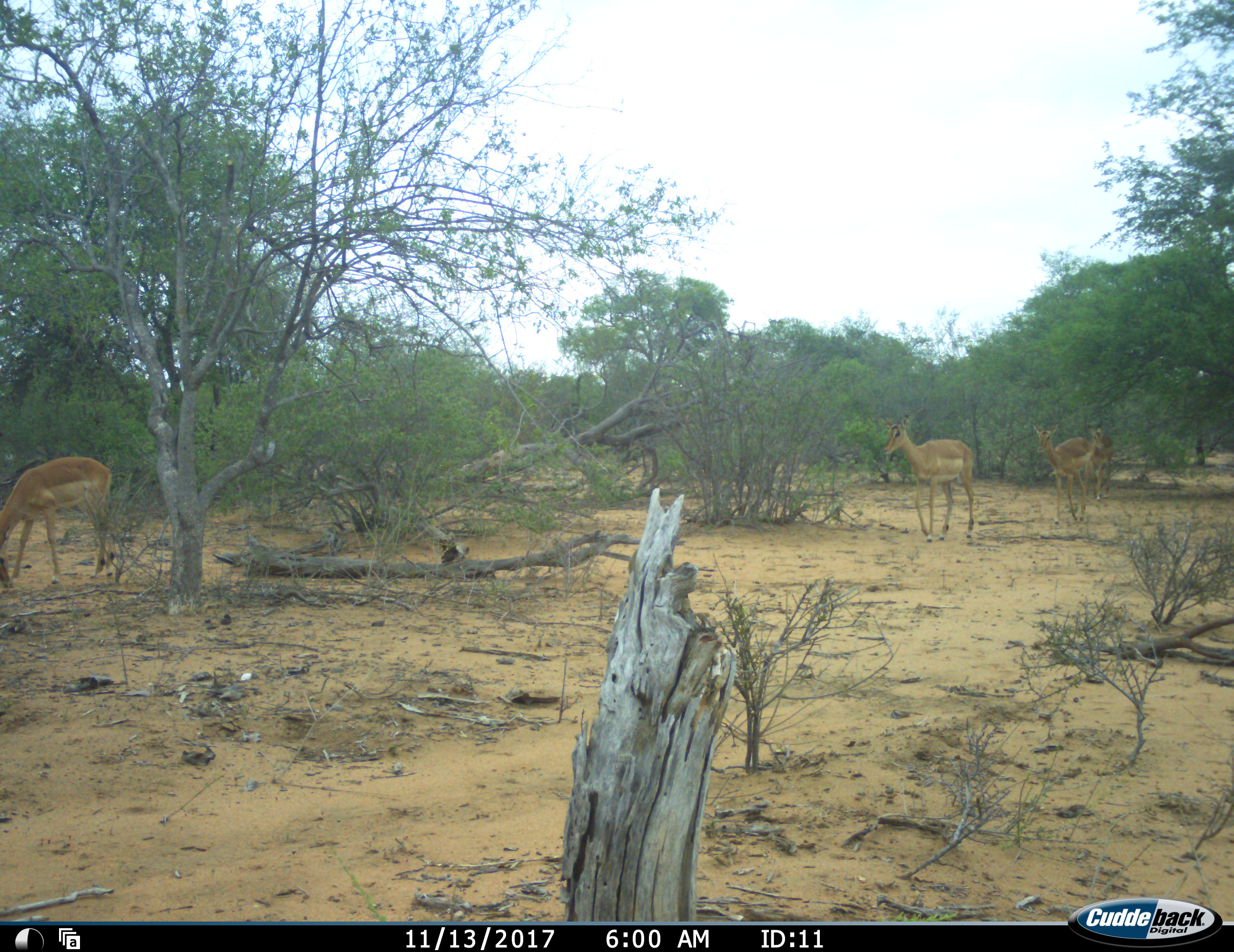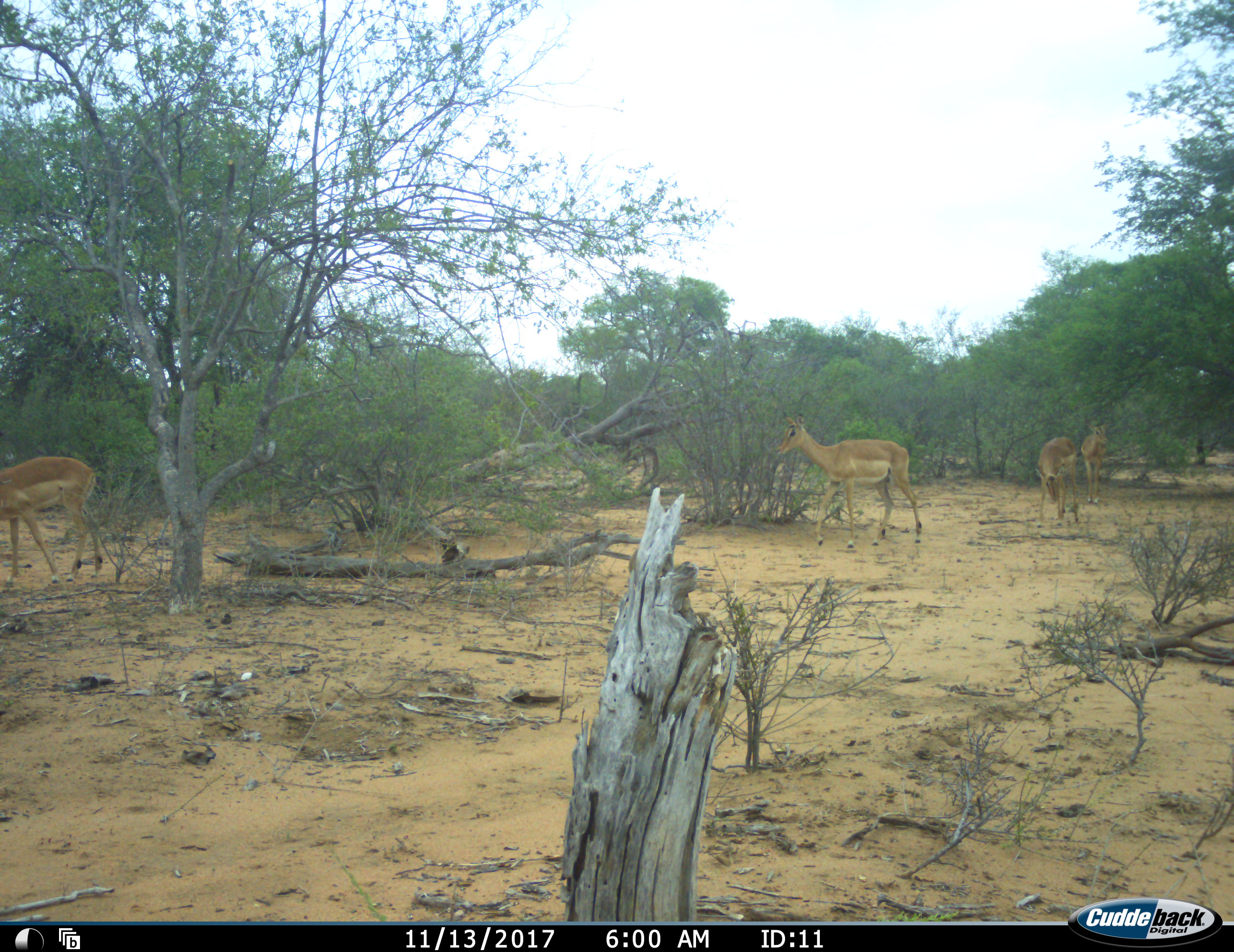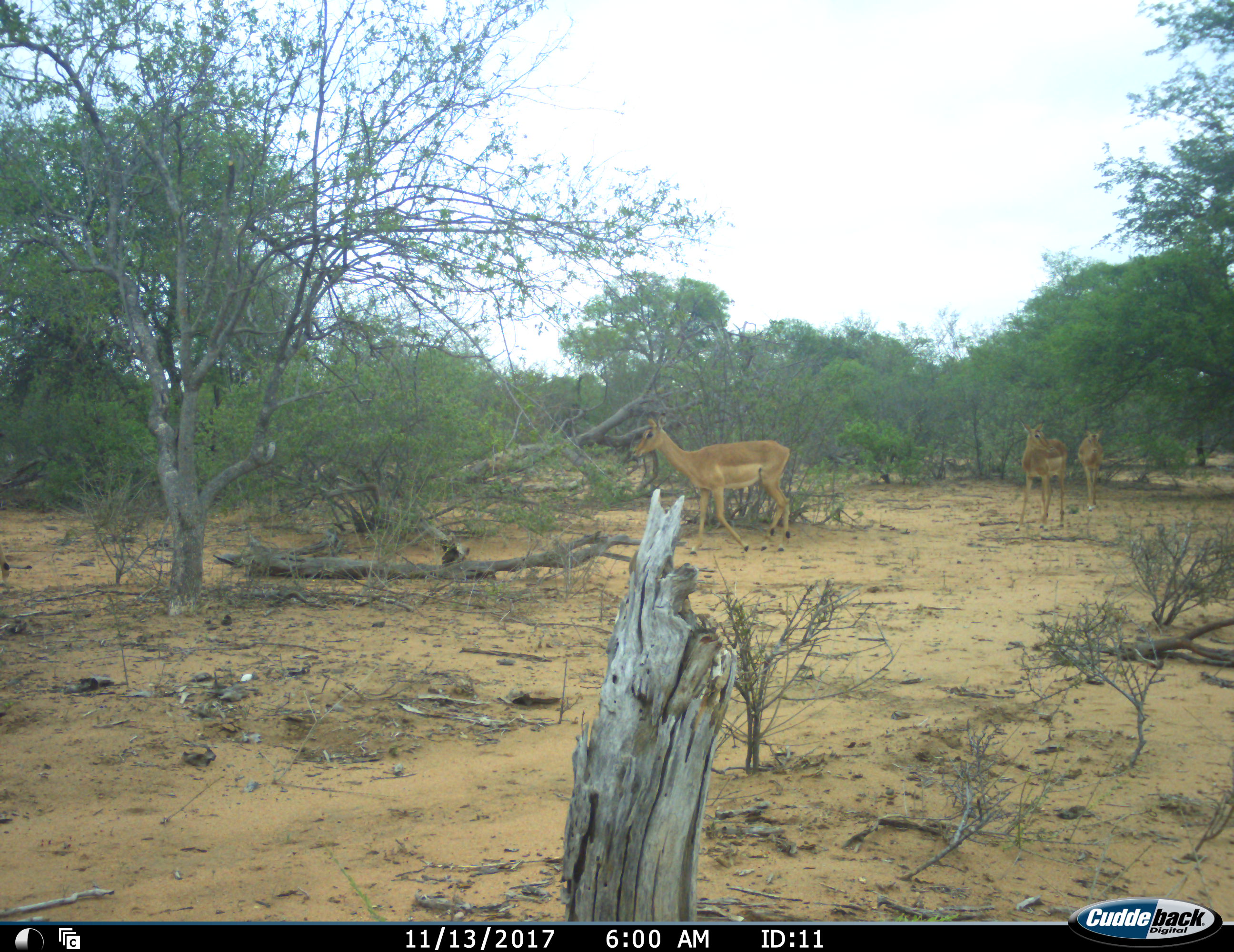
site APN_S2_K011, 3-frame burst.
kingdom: Animalia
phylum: Chordata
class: Mammalia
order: Artiodactyla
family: Bovidae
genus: Aepyceros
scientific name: Aepyceros melampus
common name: impala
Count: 4.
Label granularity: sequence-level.